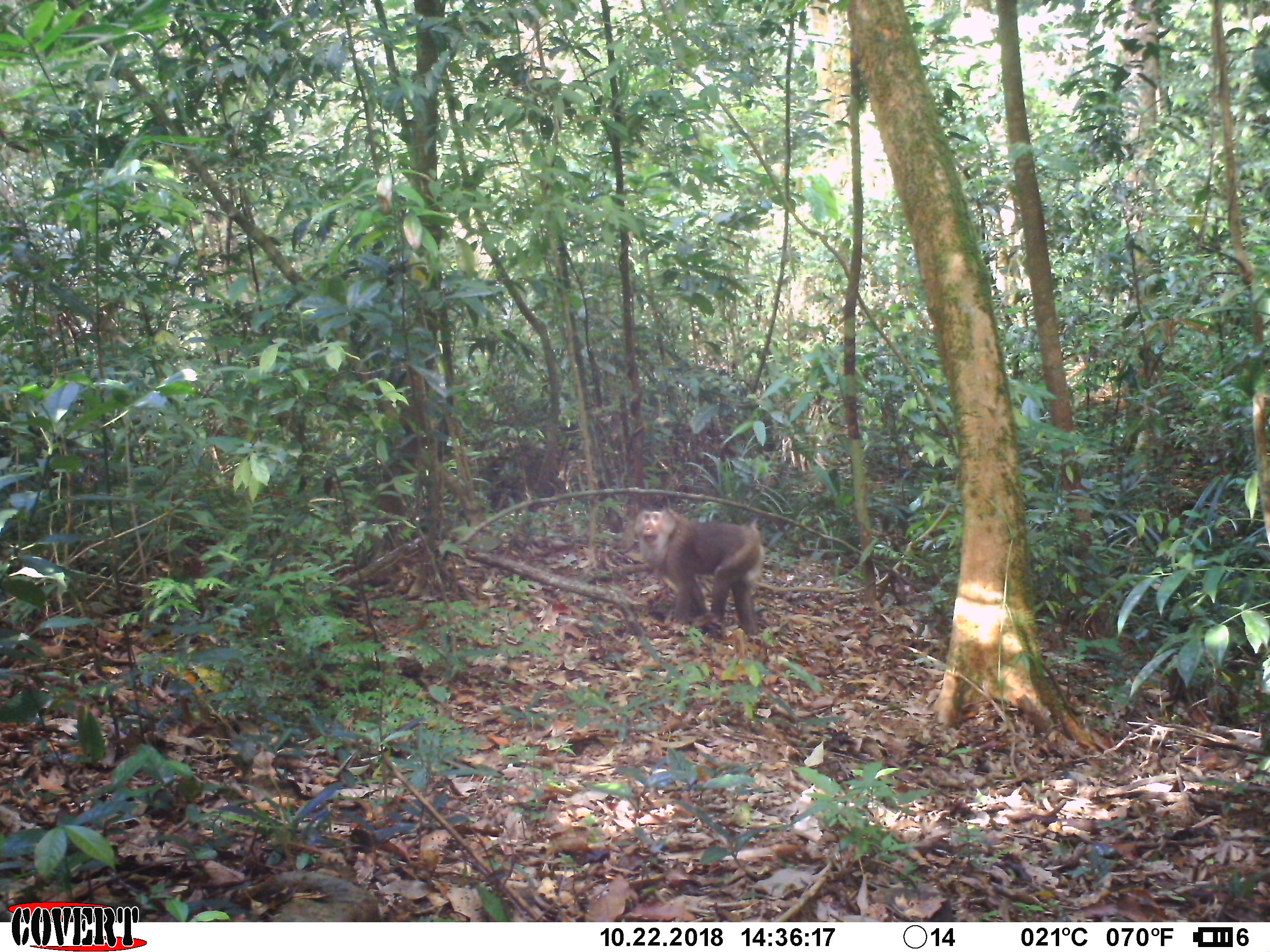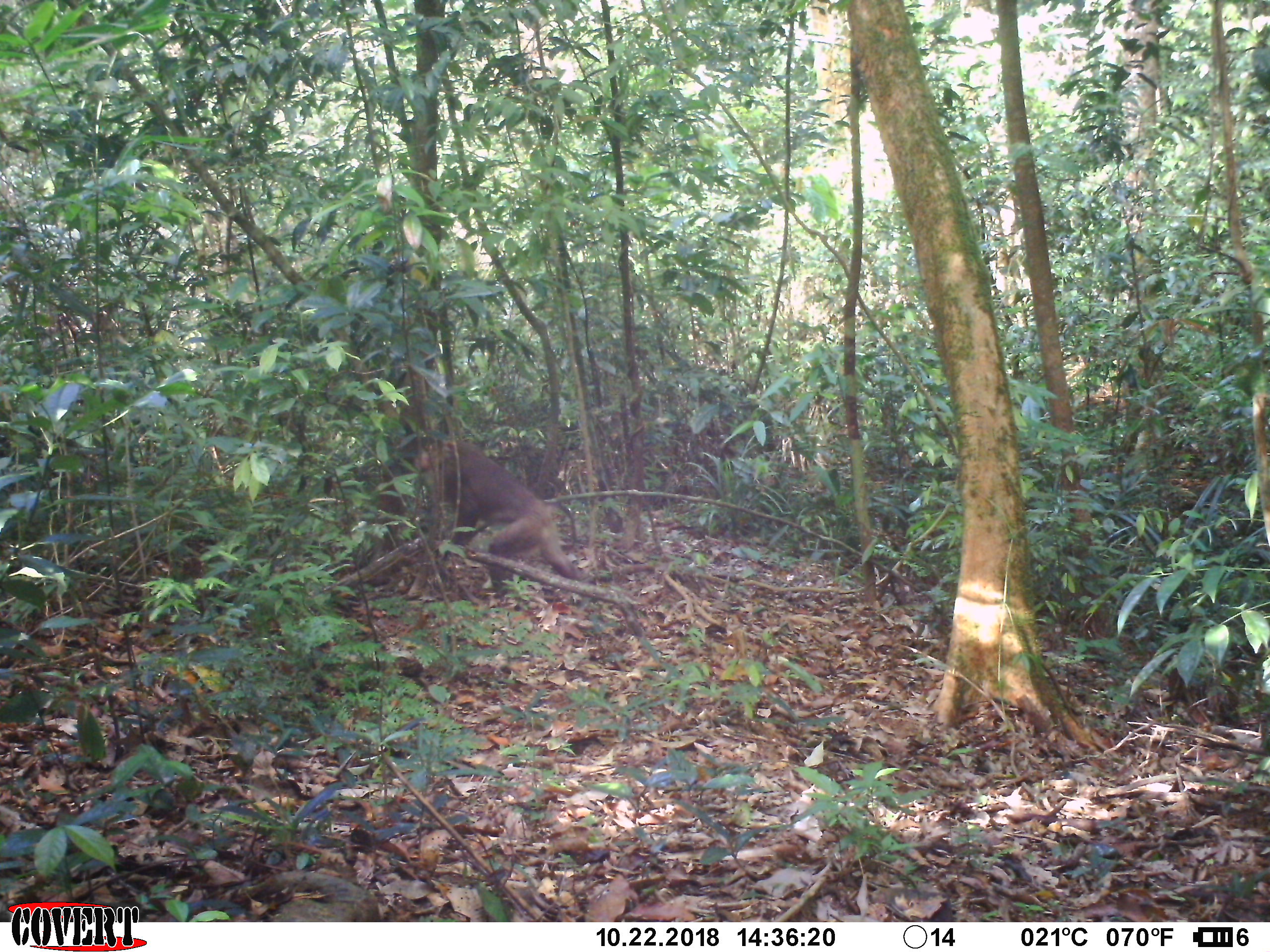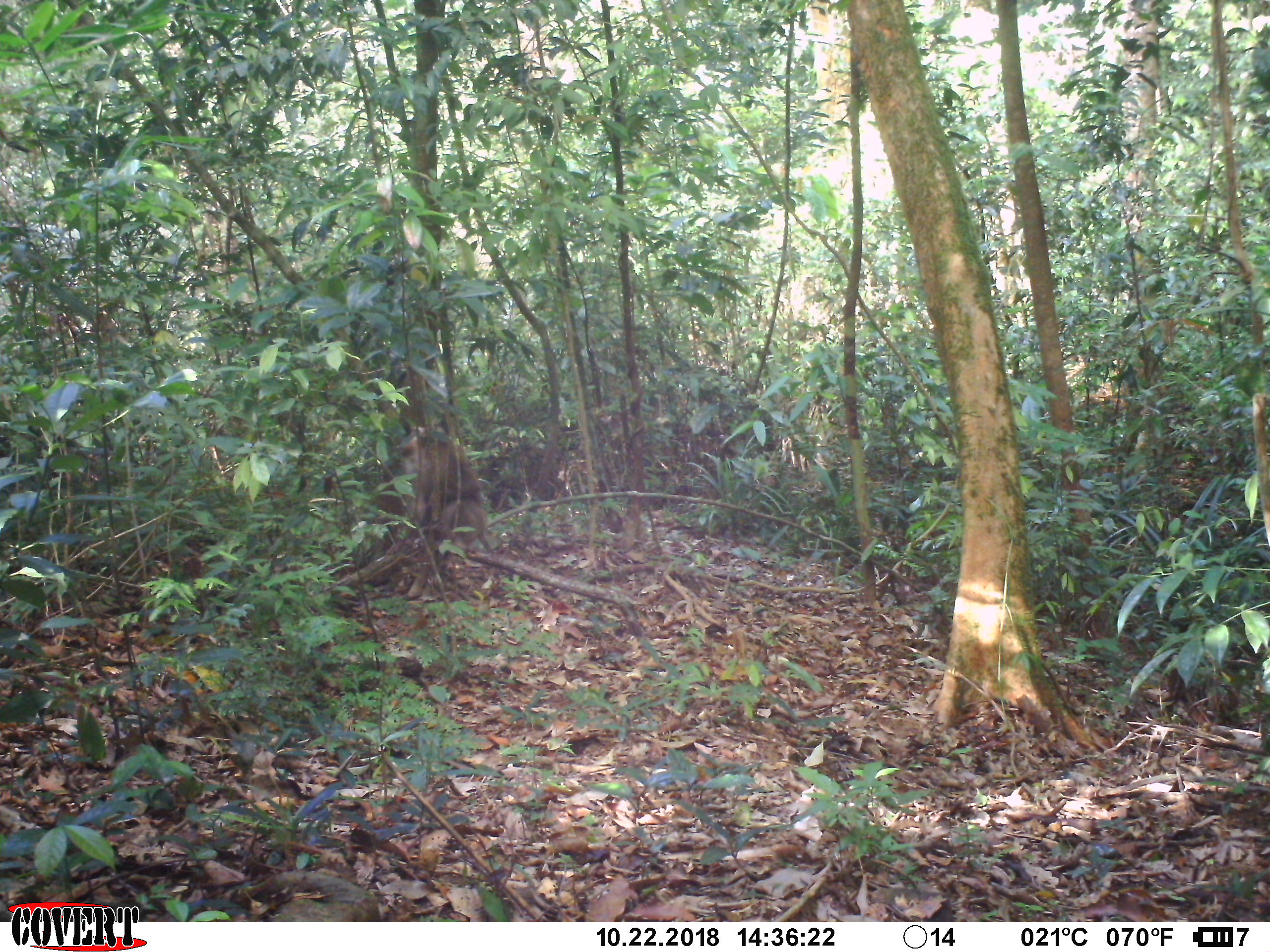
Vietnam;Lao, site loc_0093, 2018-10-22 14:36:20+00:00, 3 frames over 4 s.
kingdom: Animalia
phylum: Chordata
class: Mammalia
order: Primates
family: Cercopithecidae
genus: Macaca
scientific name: Macaca nemestrina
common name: pig-tailed macaque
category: pig tailed macaque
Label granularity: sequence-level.